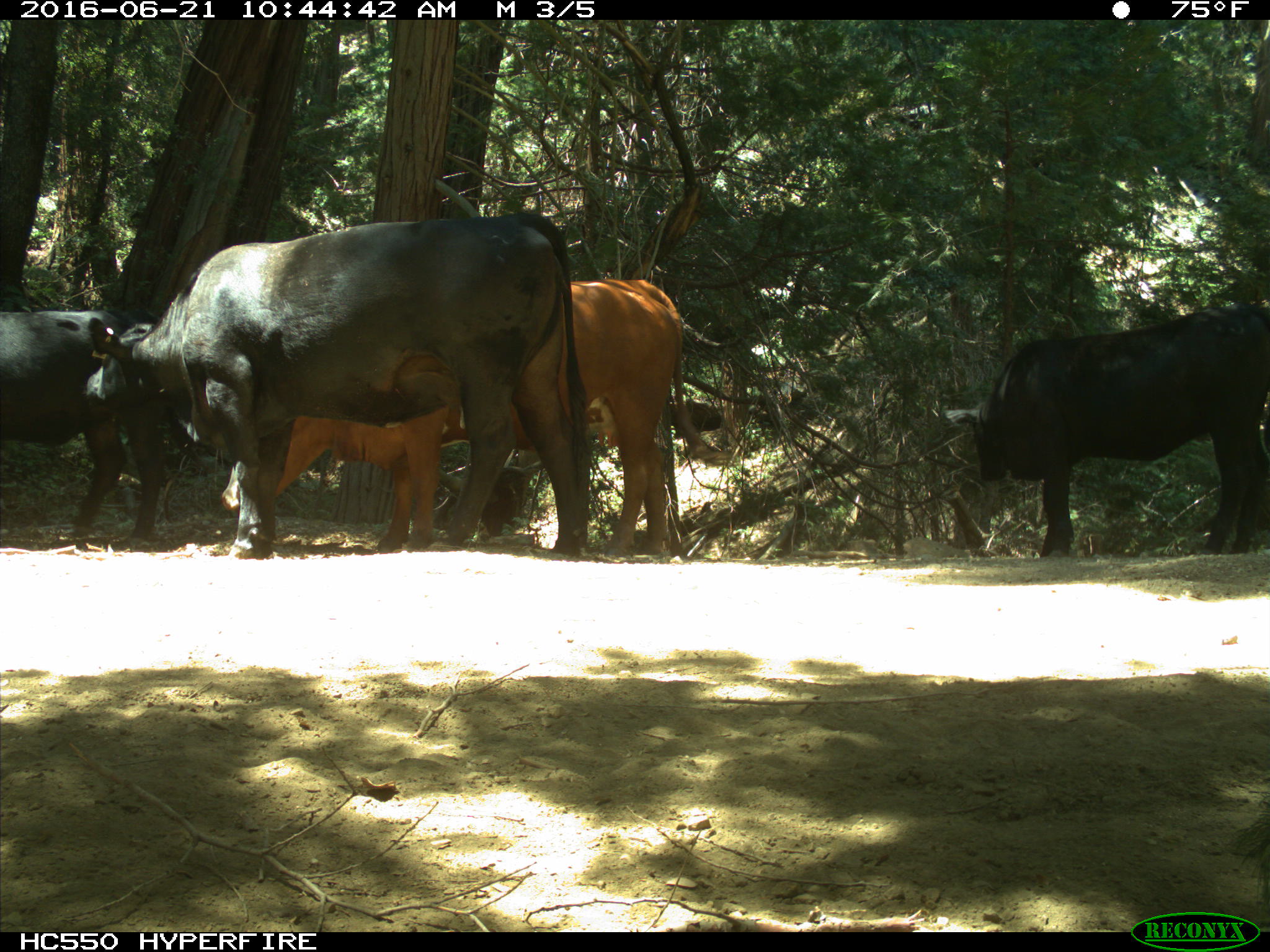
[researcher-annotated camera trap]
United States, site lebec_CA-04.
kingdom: Animalia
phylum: Chordata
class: Mammalia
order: Artiodactyla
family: Bovidae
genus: Bos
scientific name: Bos taurus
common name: domestic cow